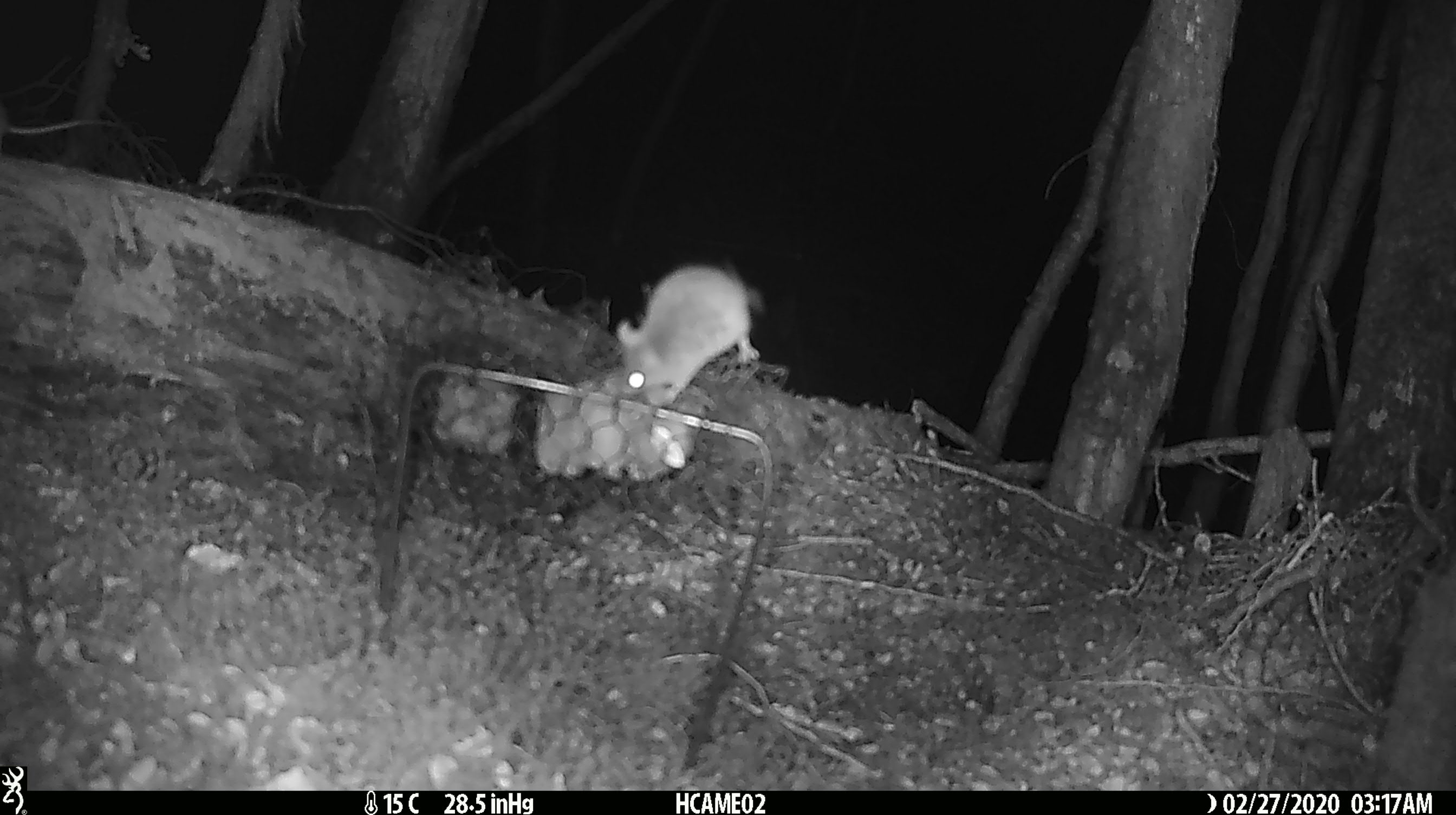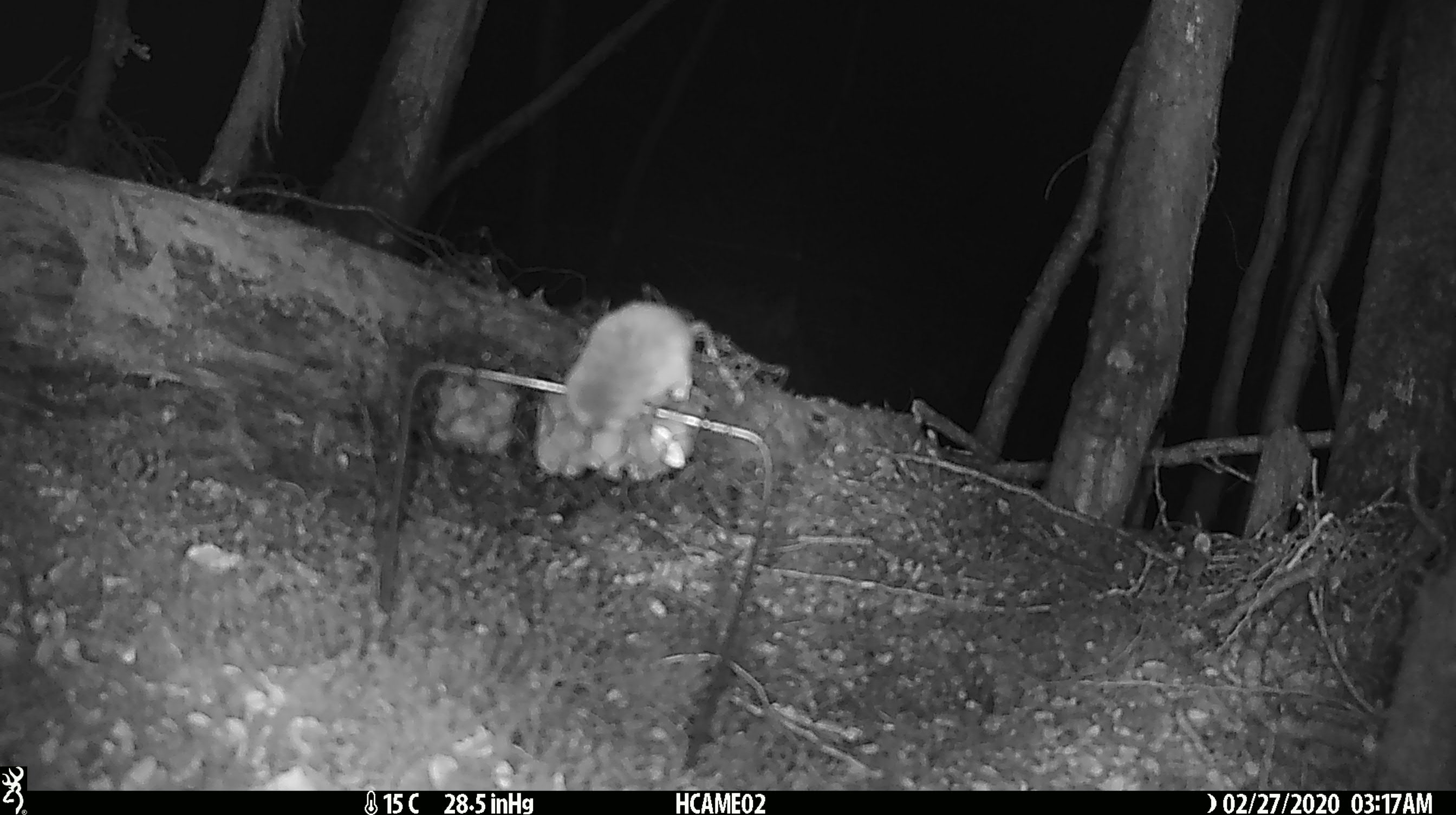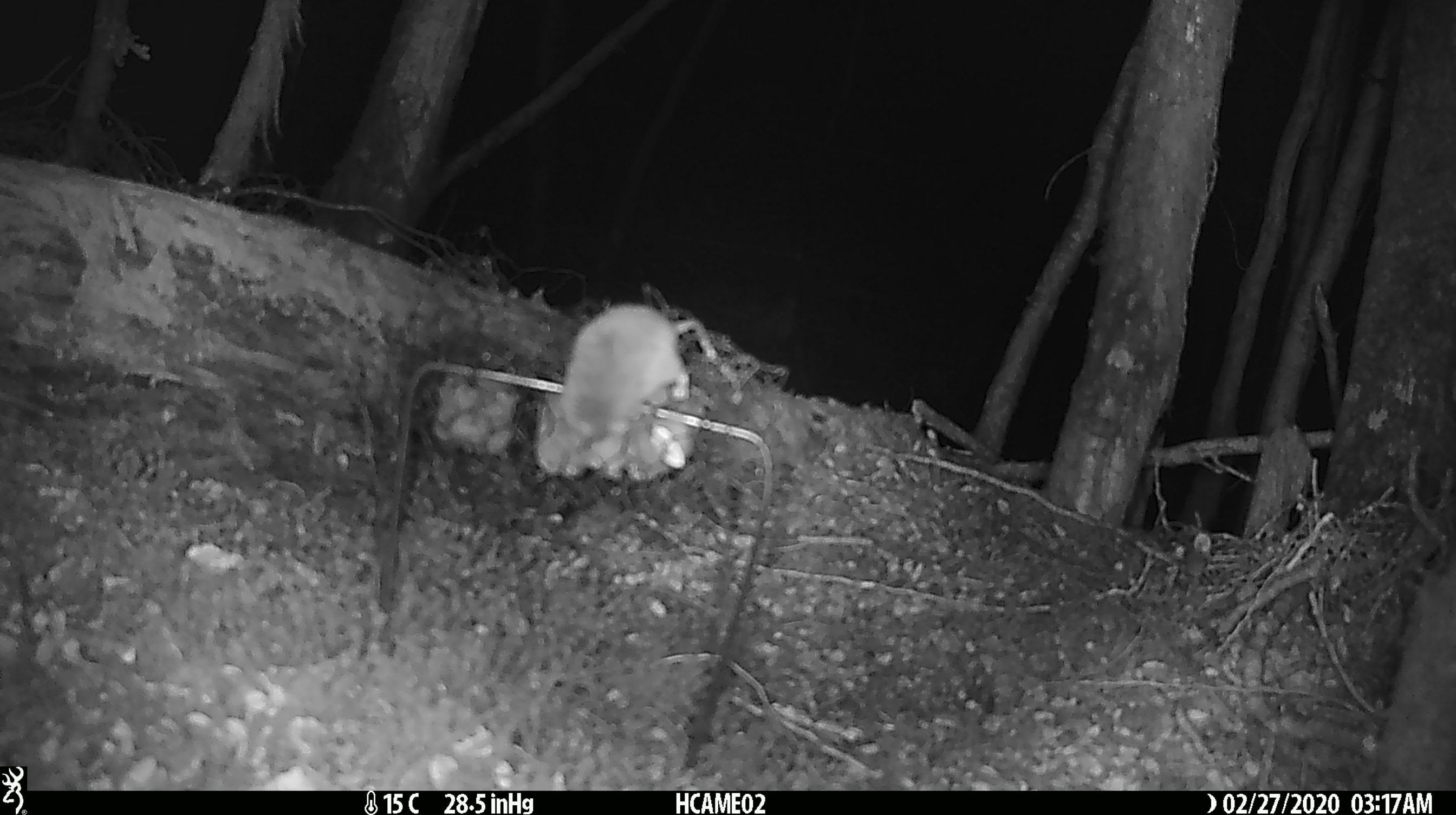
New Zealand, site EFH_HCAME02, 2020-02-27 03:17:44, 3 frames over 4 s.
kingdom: Animalia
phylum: Chordata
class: Mammalia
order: Rodentia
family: Muridae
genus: Mus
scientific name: Mus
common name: mouse